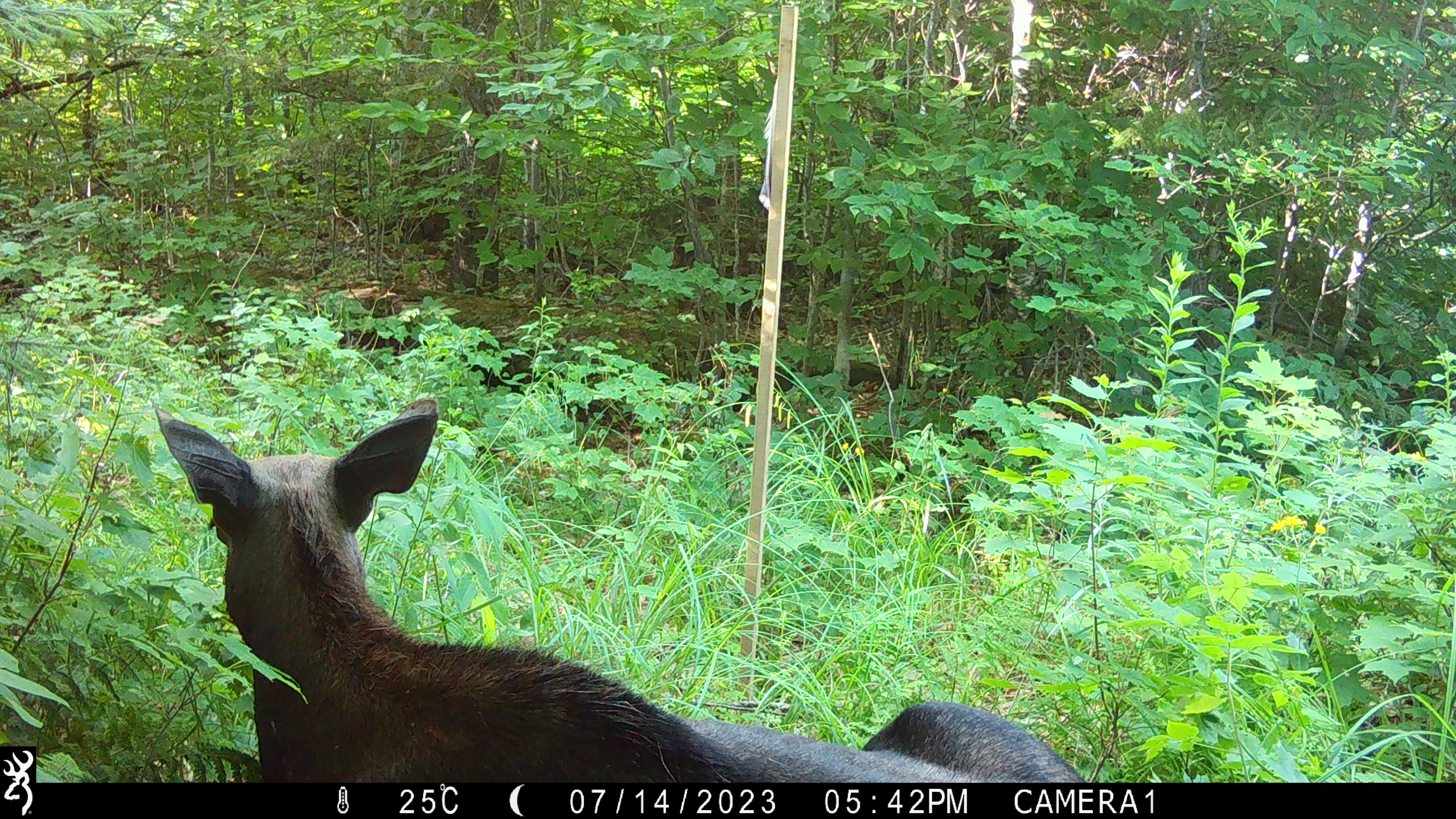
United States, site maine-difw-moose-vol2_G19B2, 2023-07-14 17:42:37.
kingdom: Animalia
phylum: Chordata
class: Mammalia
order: Artiodactyla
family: Cervidae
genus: Alces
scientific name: Alces alces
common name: moose